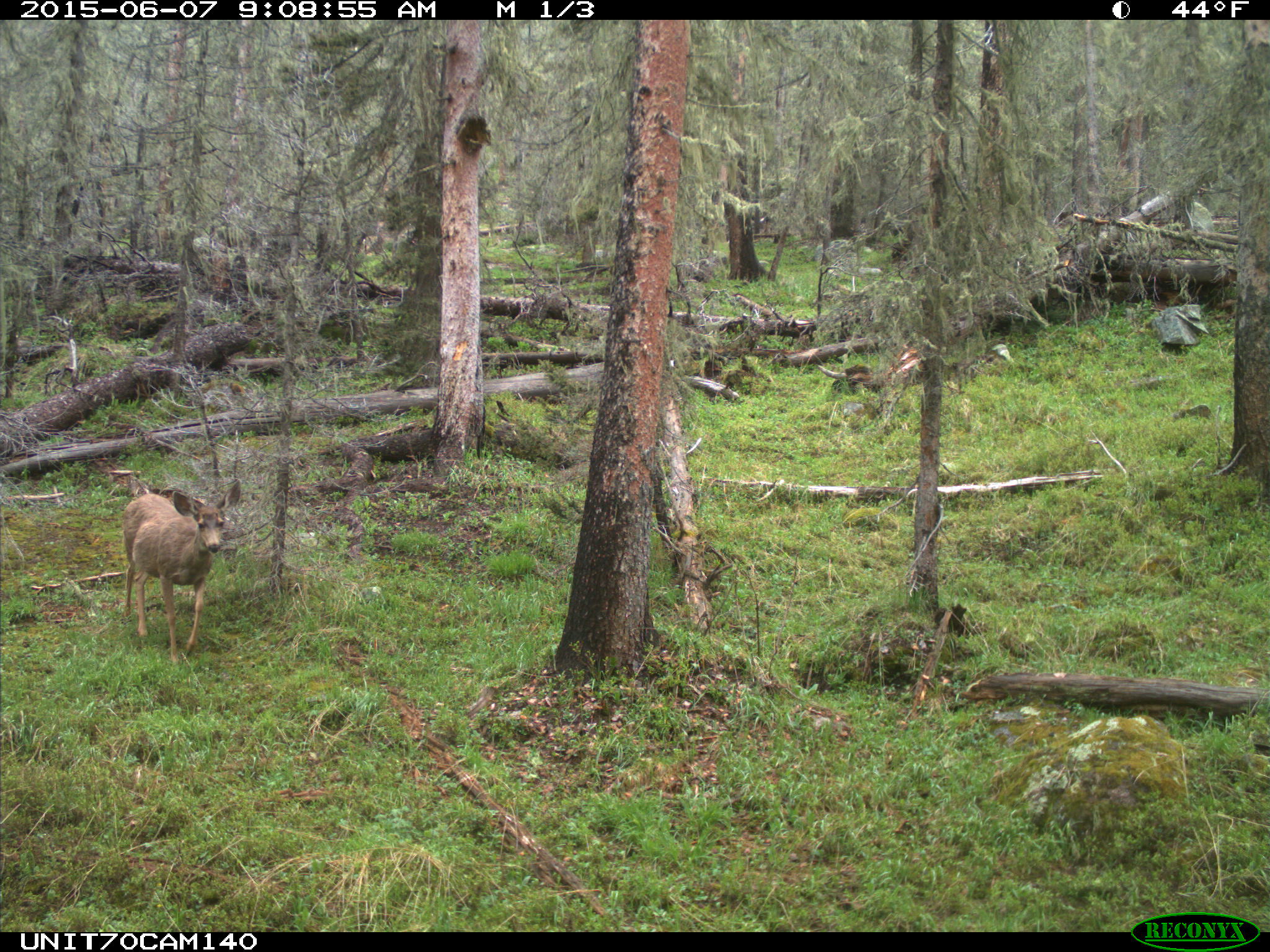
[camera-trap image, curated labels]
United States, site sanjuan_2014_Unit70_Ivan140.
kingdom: Animalia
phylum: Chordata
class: Mammalia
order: Artiodactyla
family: Cervidae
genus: Odocoileus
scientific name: Odocoileus hemionus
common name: mule deer